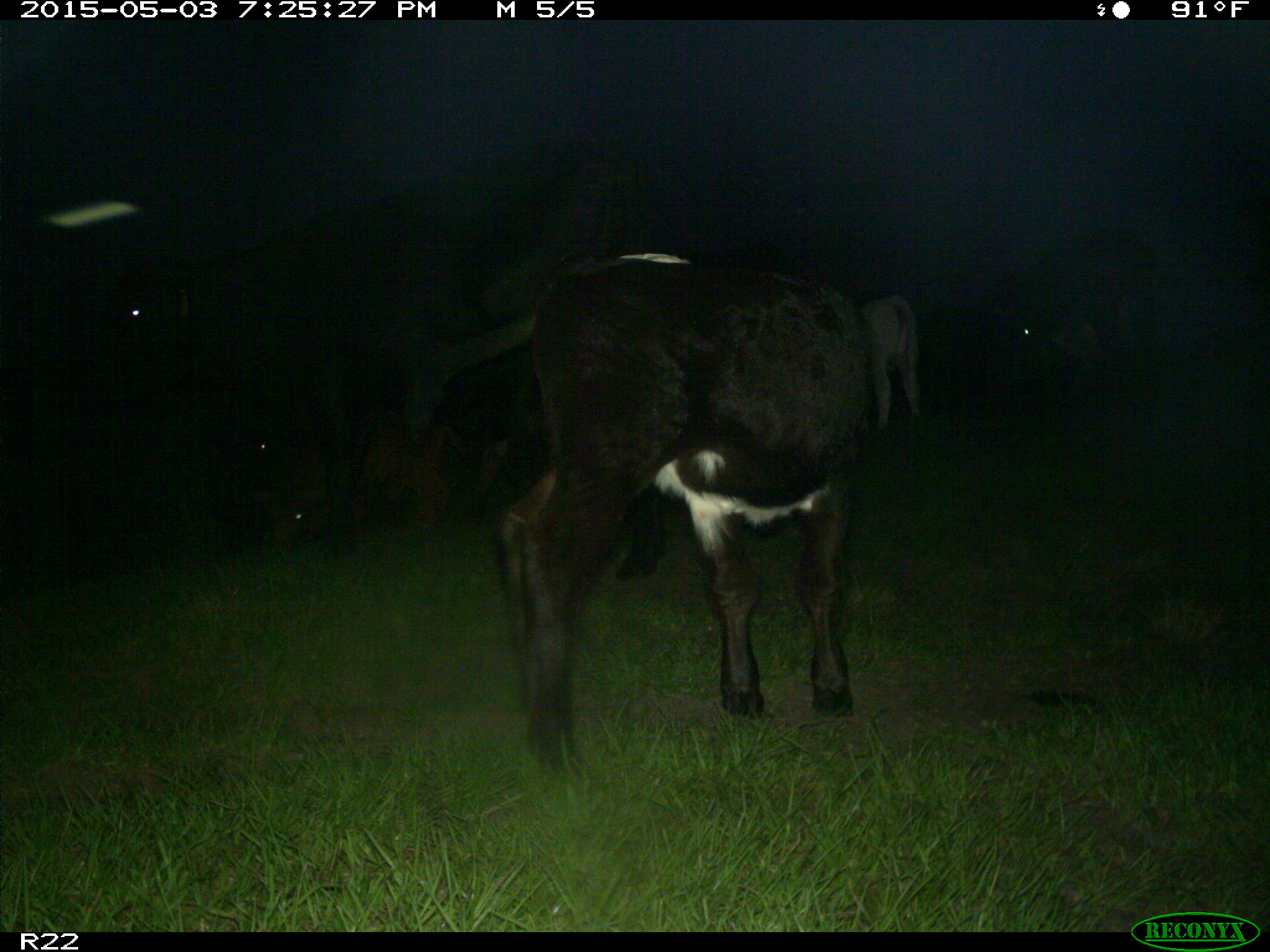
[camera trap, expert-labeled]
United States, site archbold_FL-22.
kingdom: Animalia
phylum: Chordata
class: Mammalia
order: Artiodactyla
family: Bovidae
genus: Bos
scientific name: Bos taurus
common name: domestic cow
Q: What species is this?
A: Bos taurus (domestic cow).